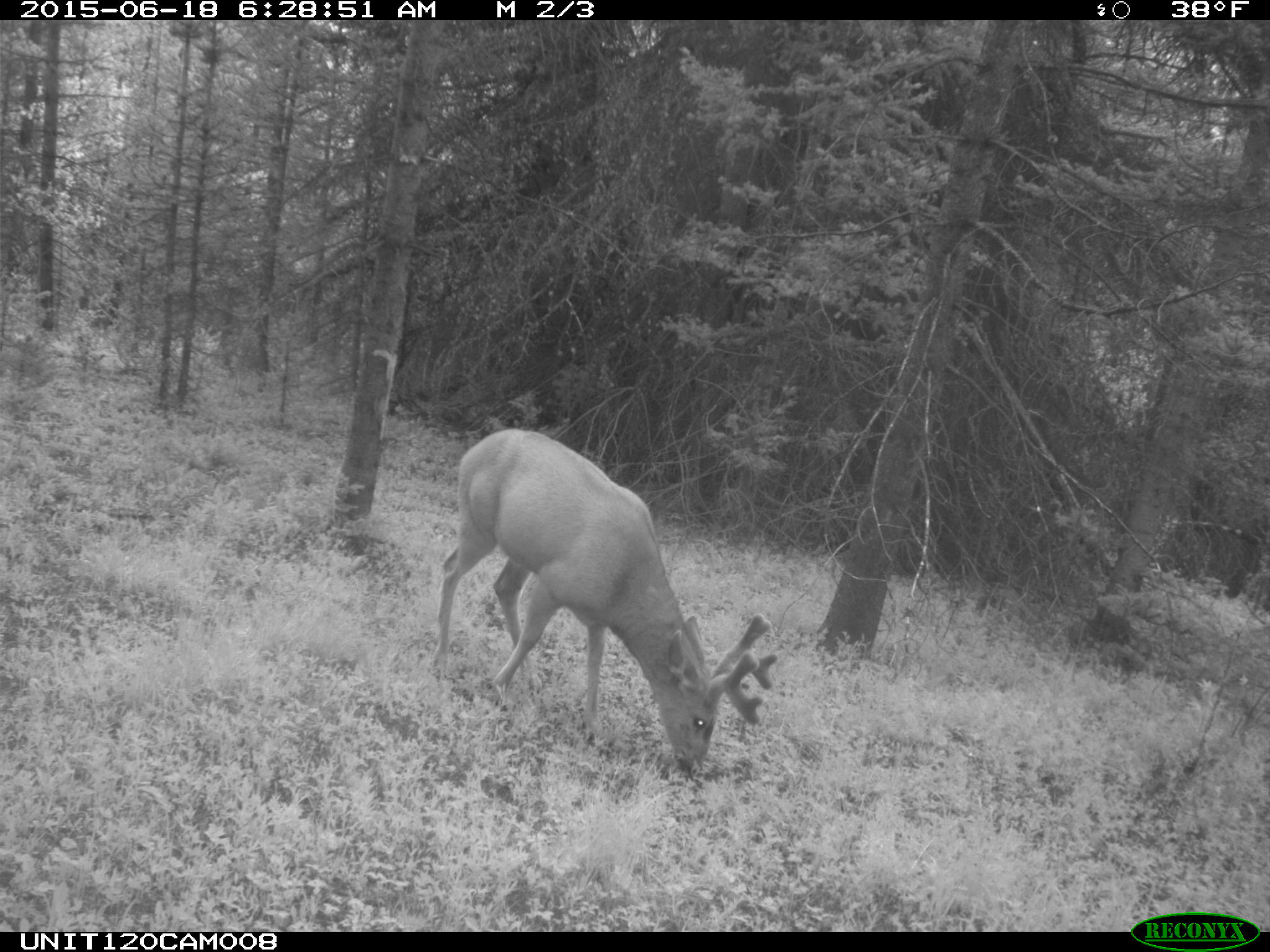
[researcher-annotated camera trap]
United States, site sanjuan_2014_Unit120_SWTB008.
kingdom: Animalia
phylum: Chordata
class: Mammalia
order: Artiodactyla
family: Cervidae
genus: Odocoileus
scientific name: Odocoileus hemionus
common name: mule deer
Odocoileus hemionus (mule deer).